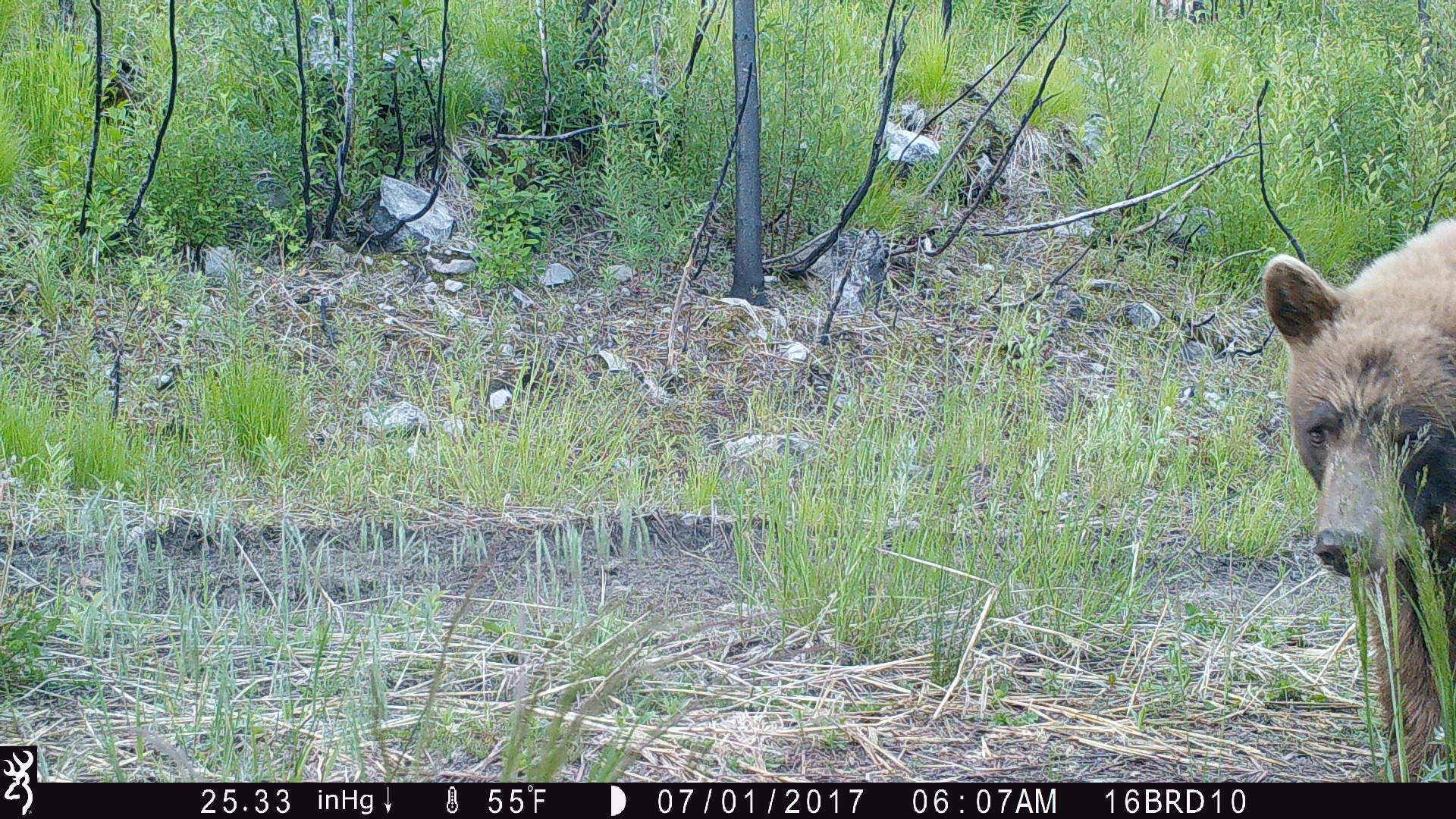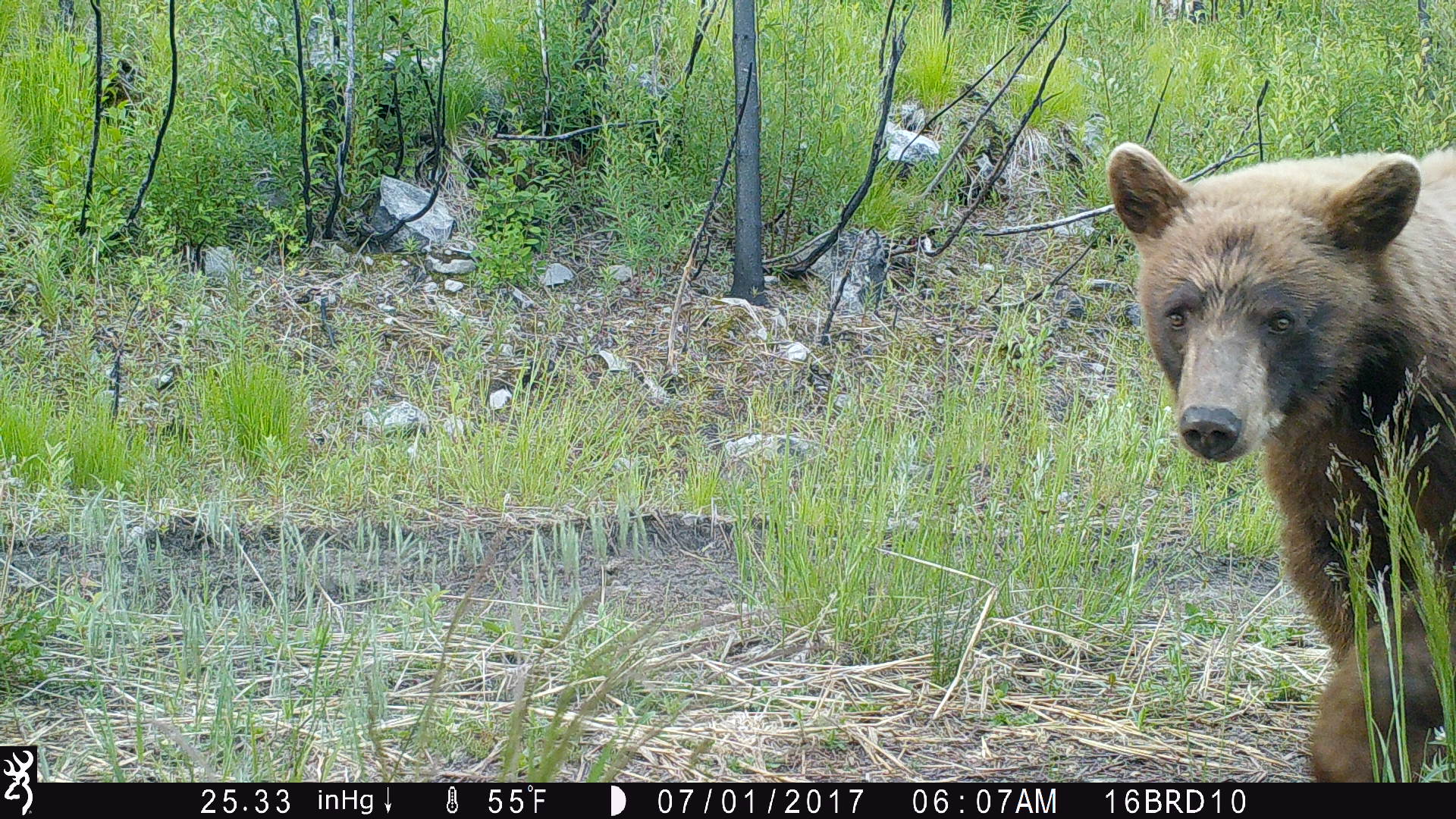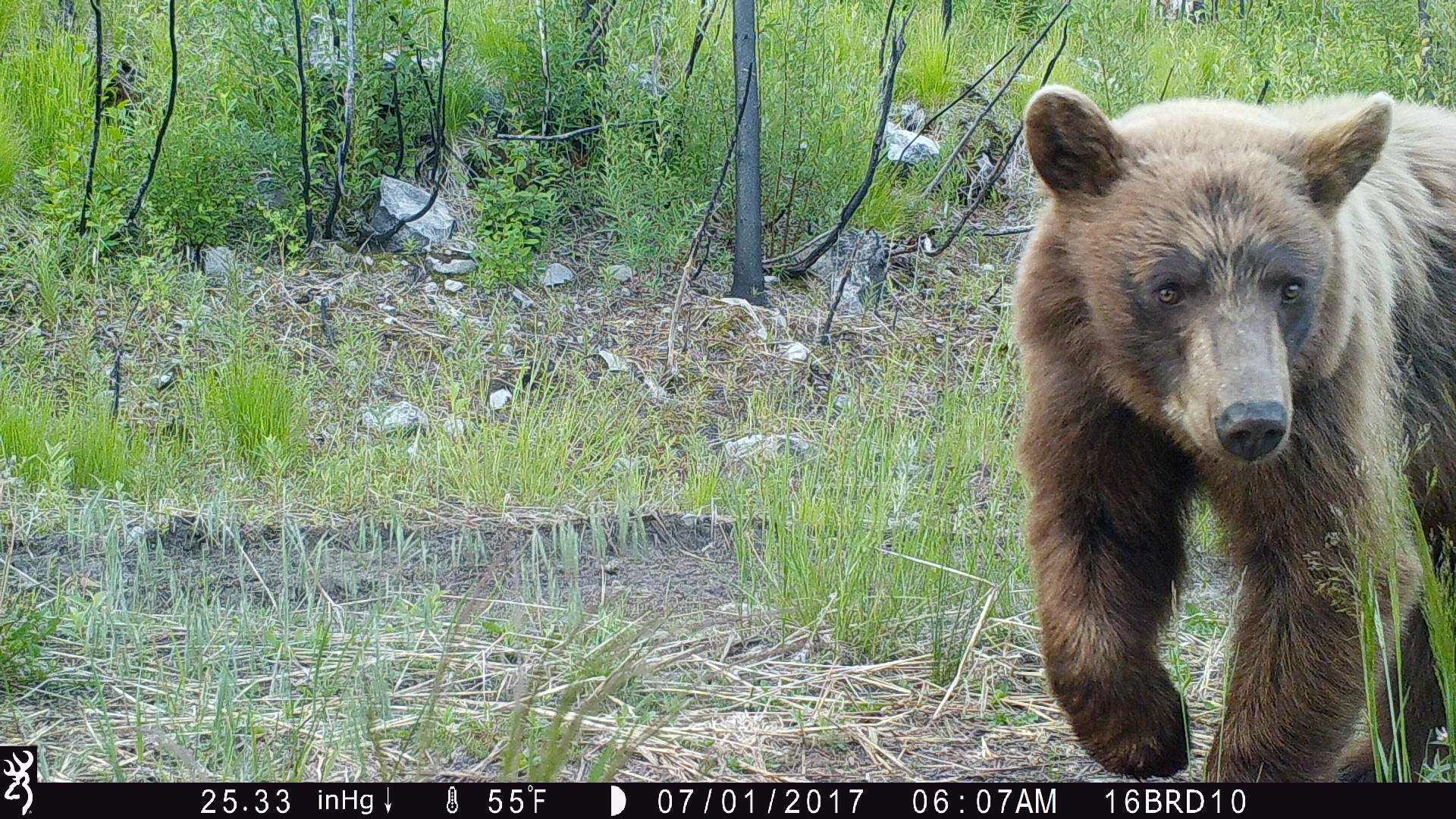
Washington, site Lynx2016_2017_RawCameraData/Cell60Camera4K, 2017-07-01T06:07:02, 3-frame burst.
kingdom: Animalia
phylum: Chordata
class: Mammalia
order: Carnivora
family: Ursidae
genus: Ursus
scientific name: Ursus americanus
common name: american black bear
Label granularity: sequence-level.